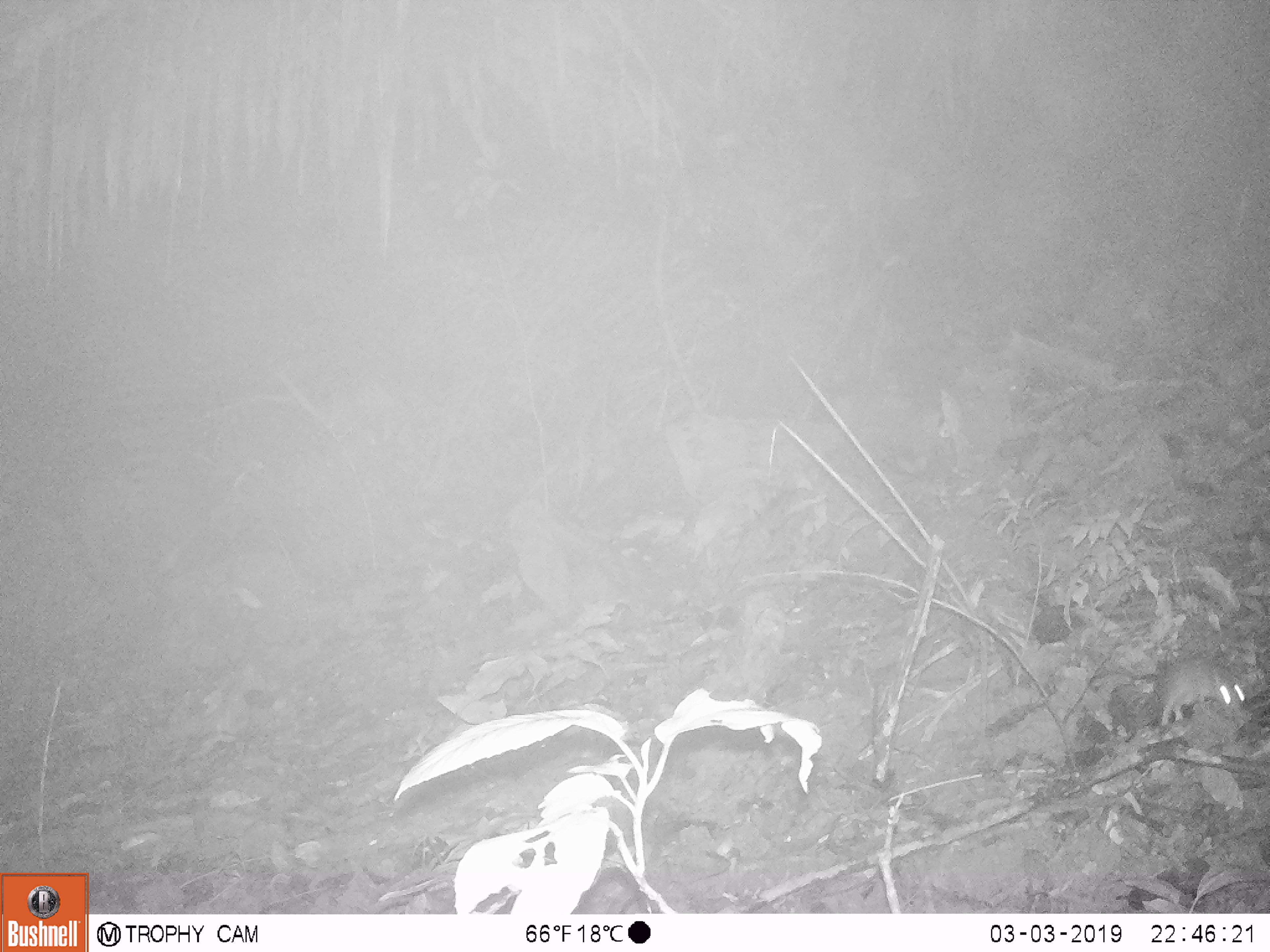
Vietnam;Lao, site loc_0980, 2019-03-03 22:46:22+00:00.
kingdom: Animalia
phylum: Chordata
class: Mammalia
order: Rodentia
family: Muridae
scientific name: Muridae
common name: old-world mice and rats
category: unidentified murid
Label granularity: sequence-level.